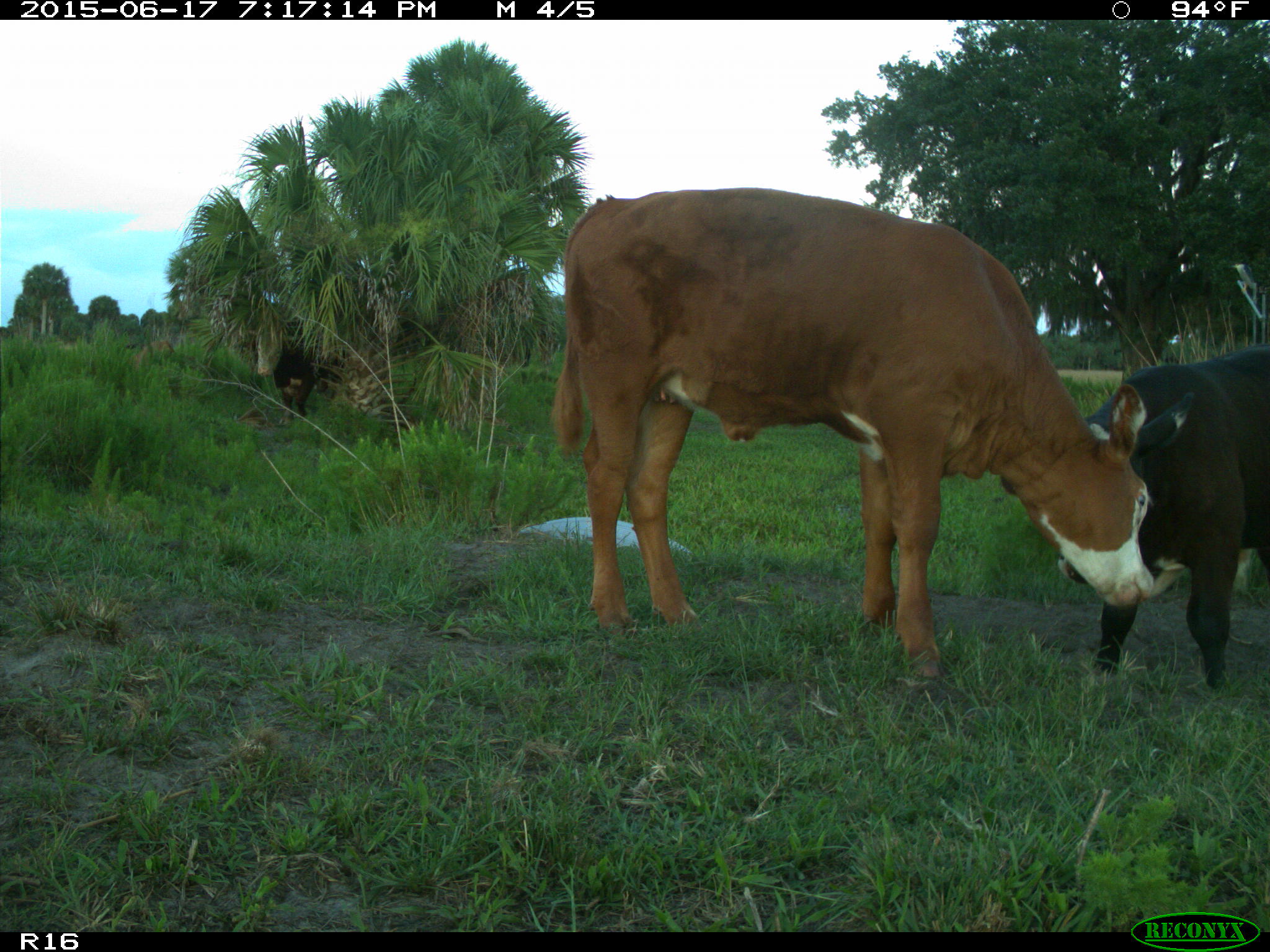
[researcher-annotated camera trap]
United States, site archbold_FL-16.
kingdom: Animalia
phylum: Chordata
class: Mammalia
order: Artiodactyla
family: Bovidae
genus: Bos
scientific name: Bos taurus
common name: domestic cow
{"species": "Bos taurus (domestic cow)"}